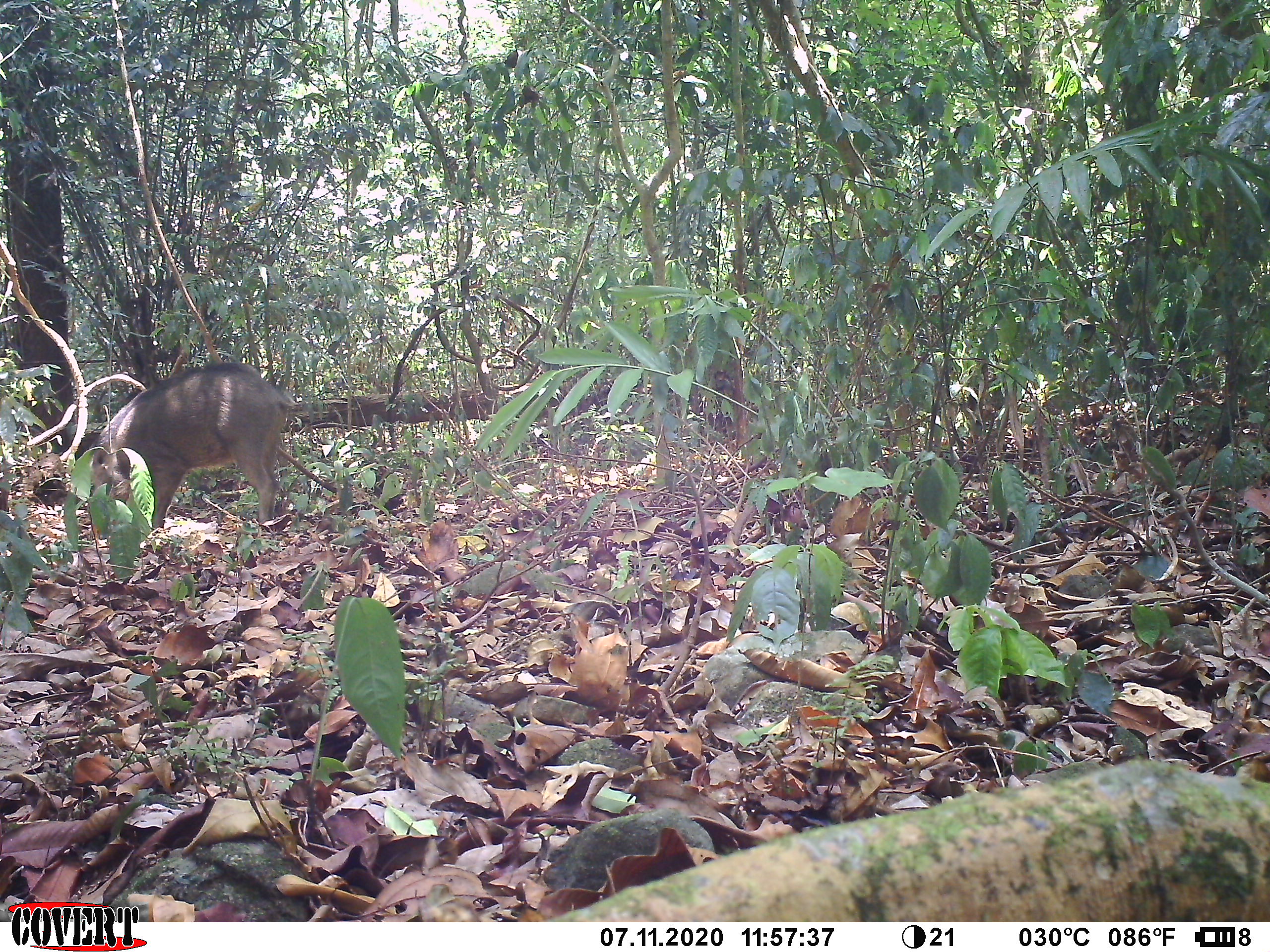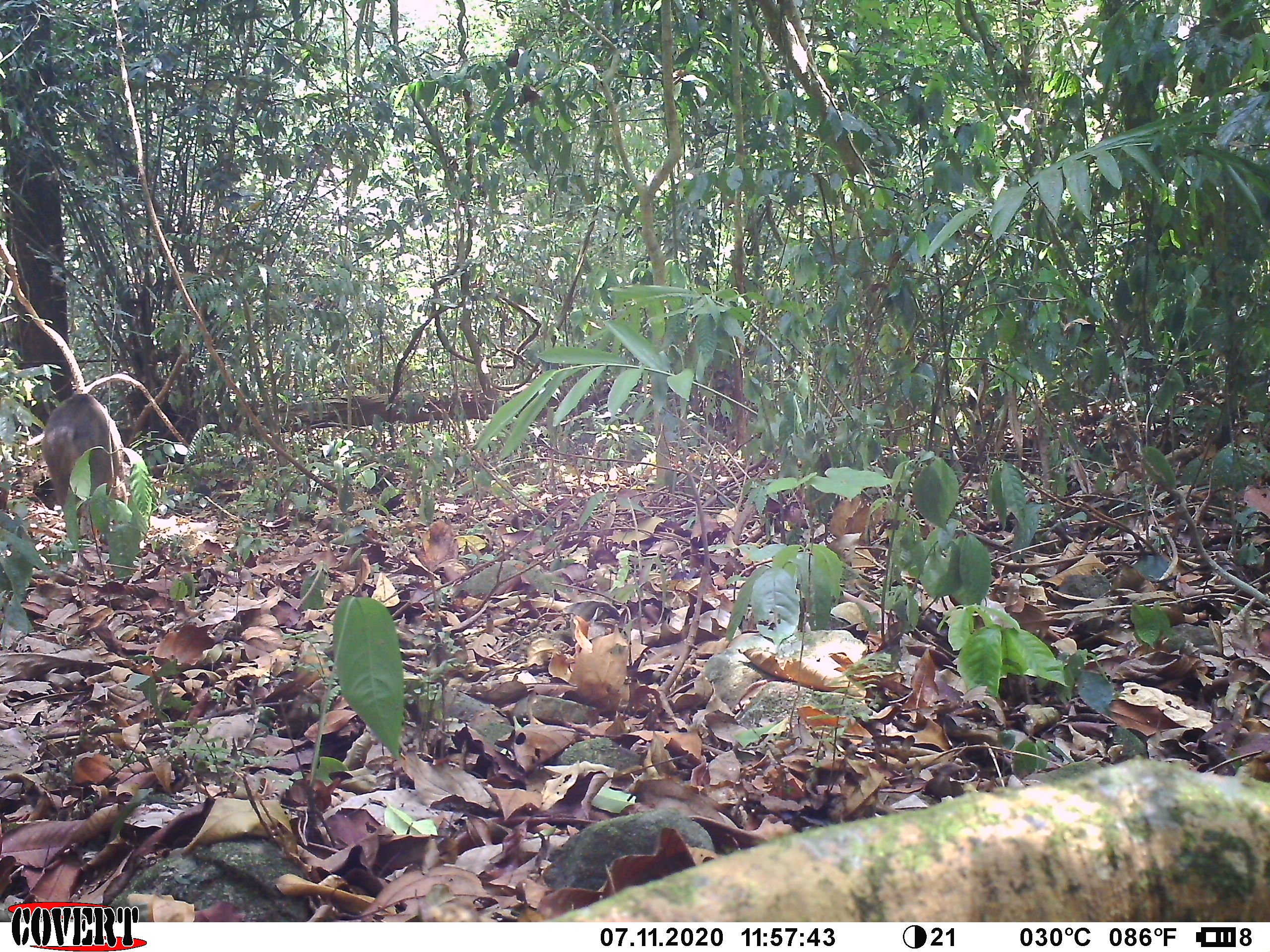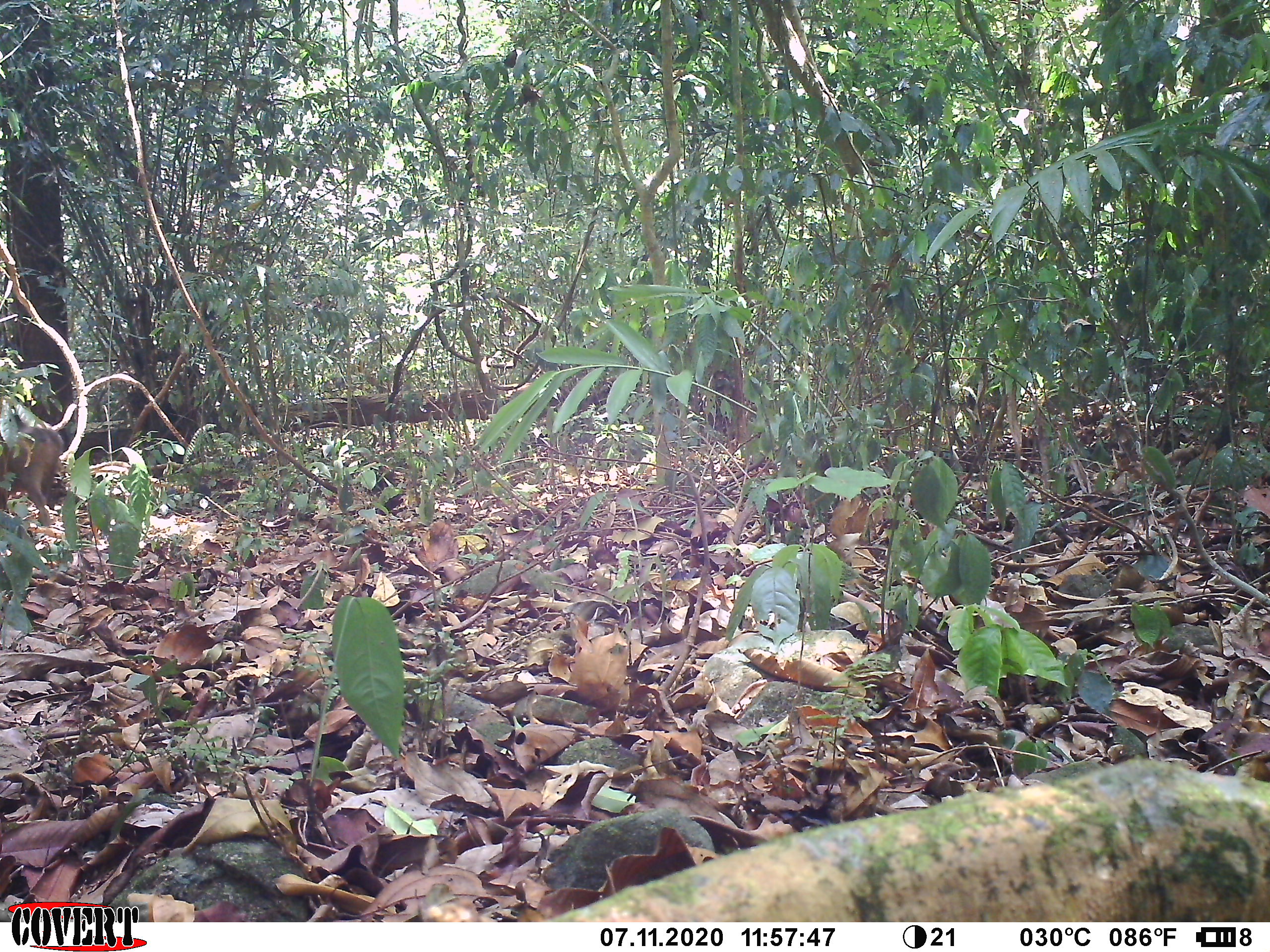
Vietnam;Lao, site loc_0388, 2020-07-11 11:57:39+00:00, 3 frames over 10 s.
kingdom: Animalia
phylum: Chordata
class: Mammalia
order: Artiodactyla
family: Suidae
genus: Sus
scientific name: Sus scrofa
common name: eurasian wild pig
Eurasian wild pig (Sus scrofa). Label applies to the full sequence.